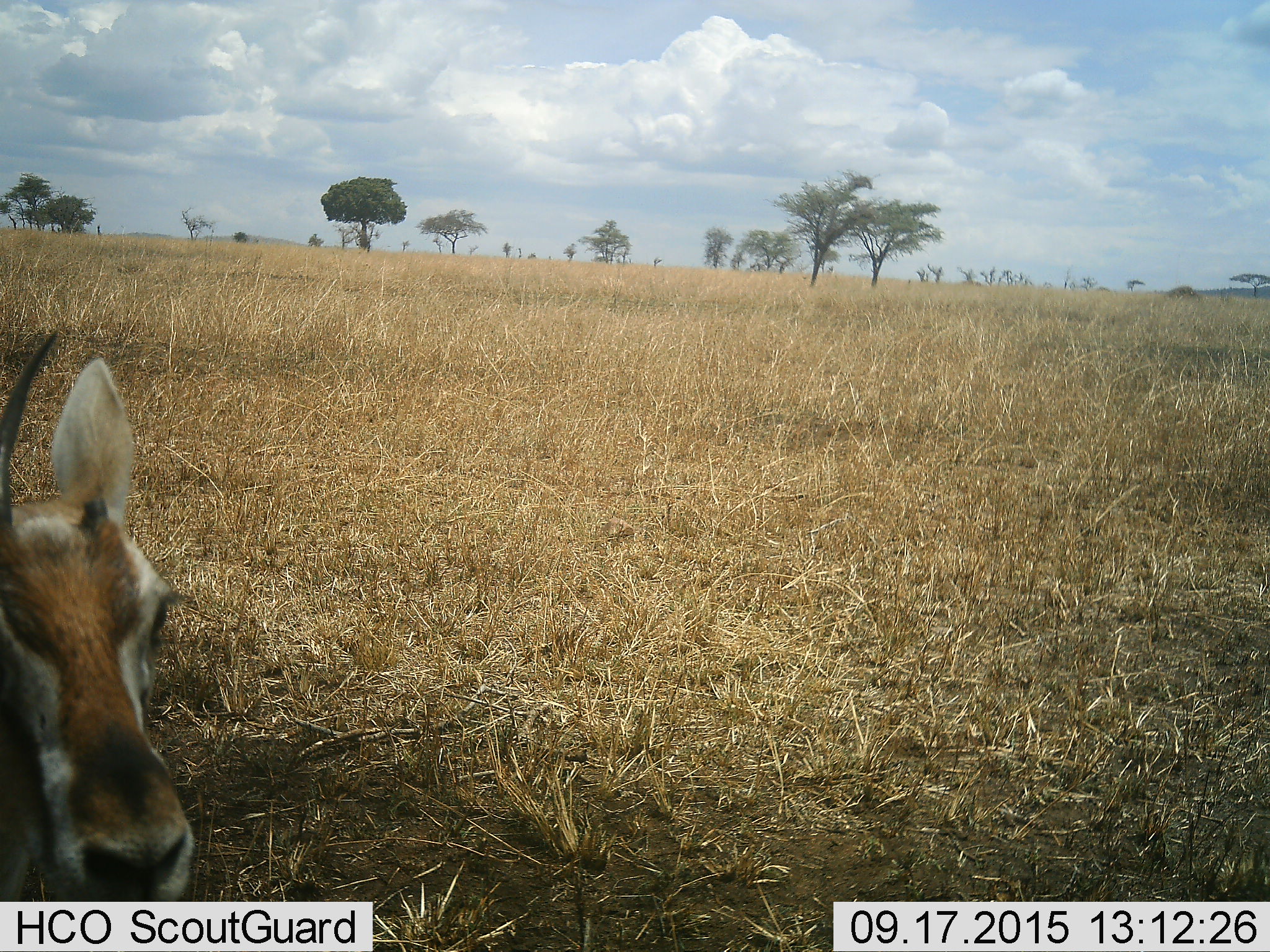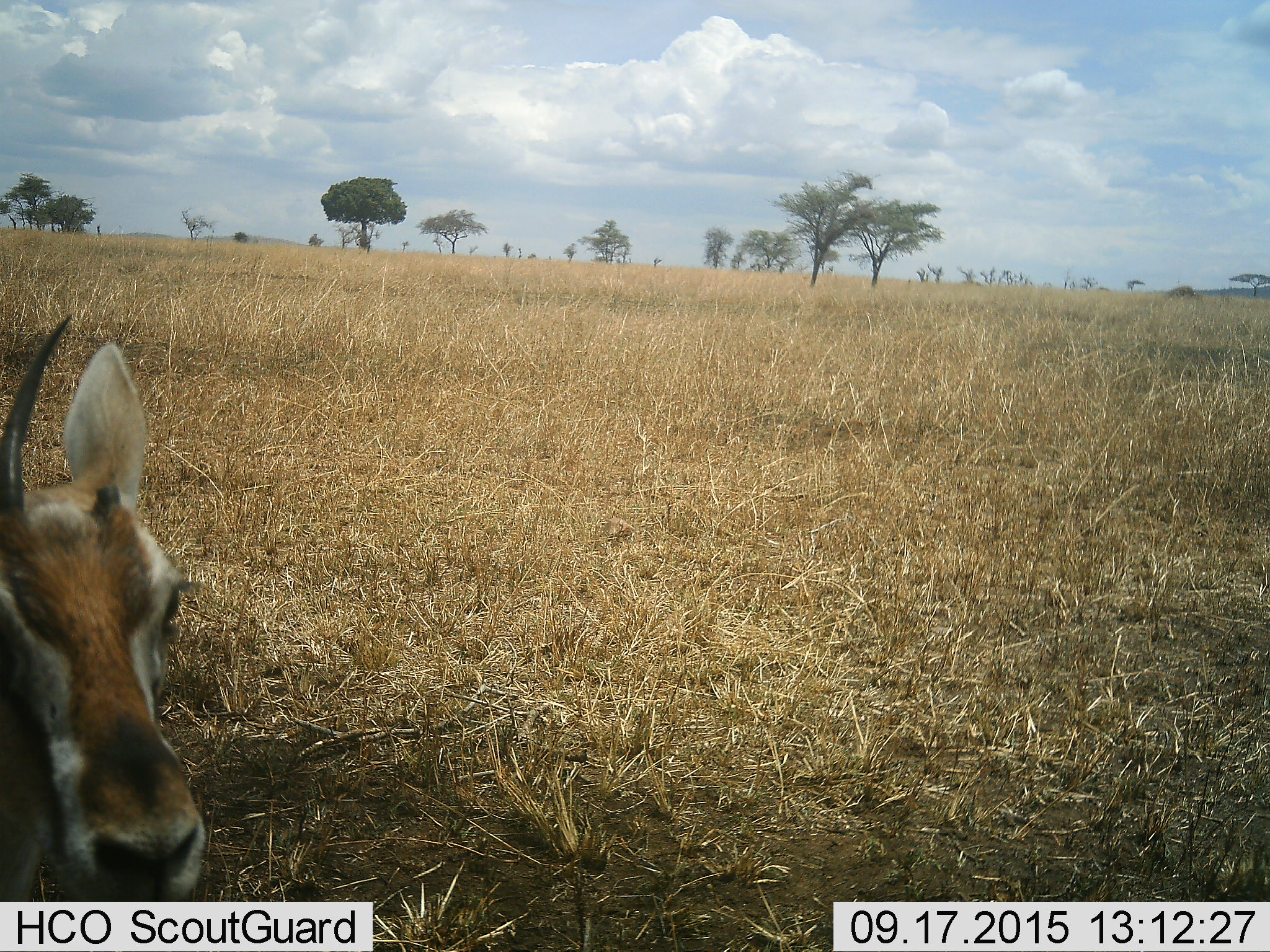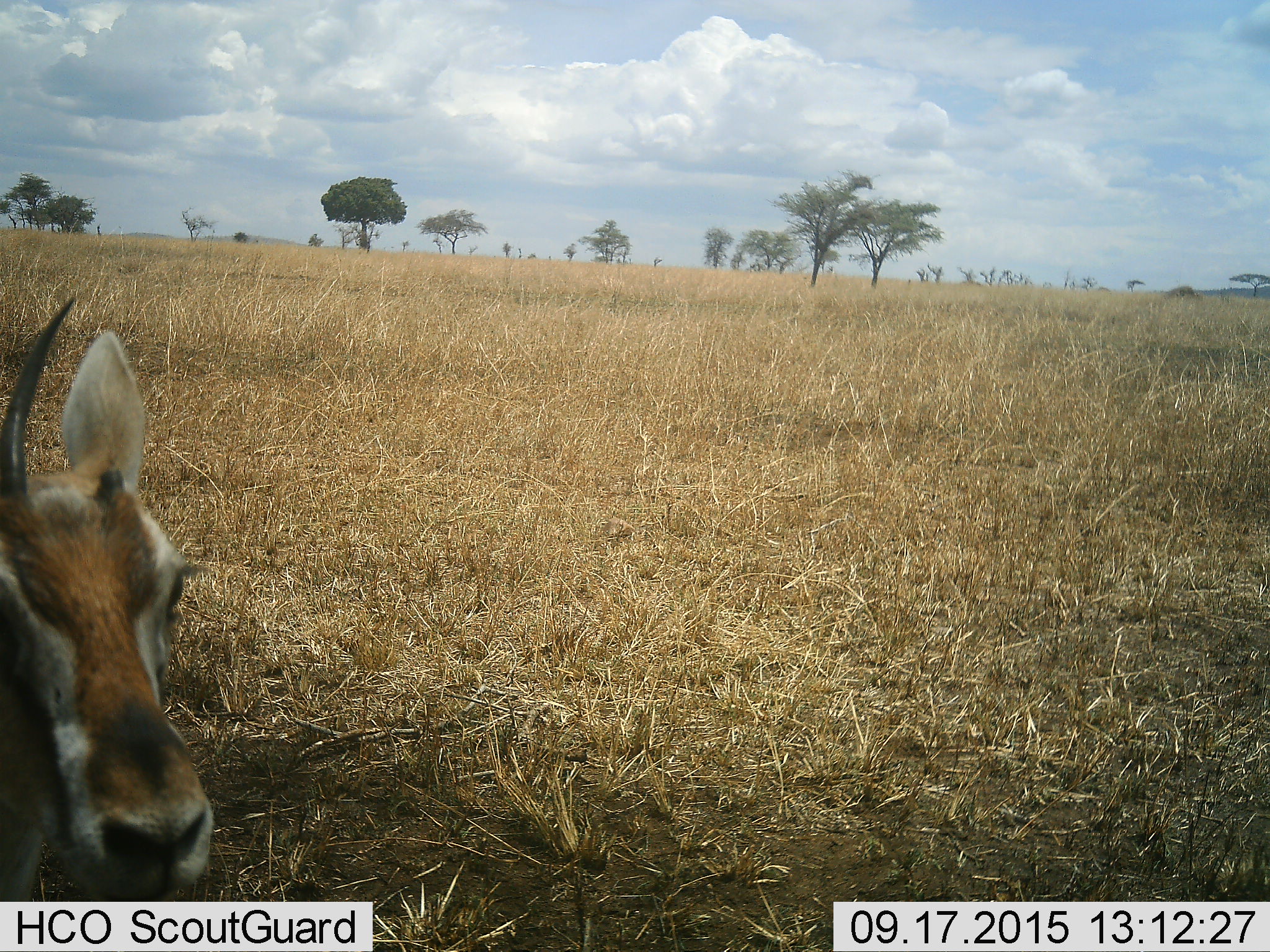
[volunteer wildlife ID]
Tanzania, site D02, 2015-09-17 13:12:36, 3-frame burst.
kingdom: Animalia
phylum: Chordata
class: Mammalia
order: Artiodactyla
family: Bovidae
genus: Eudorcas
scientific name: Eudorcas thomsonii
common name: thomson's gazelle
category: gazellethomsons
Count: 1.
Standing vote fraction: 83%.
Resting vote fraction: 0%.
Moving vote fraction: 8%.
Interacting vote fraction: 8%.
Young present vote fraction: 0%.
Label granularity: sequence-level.